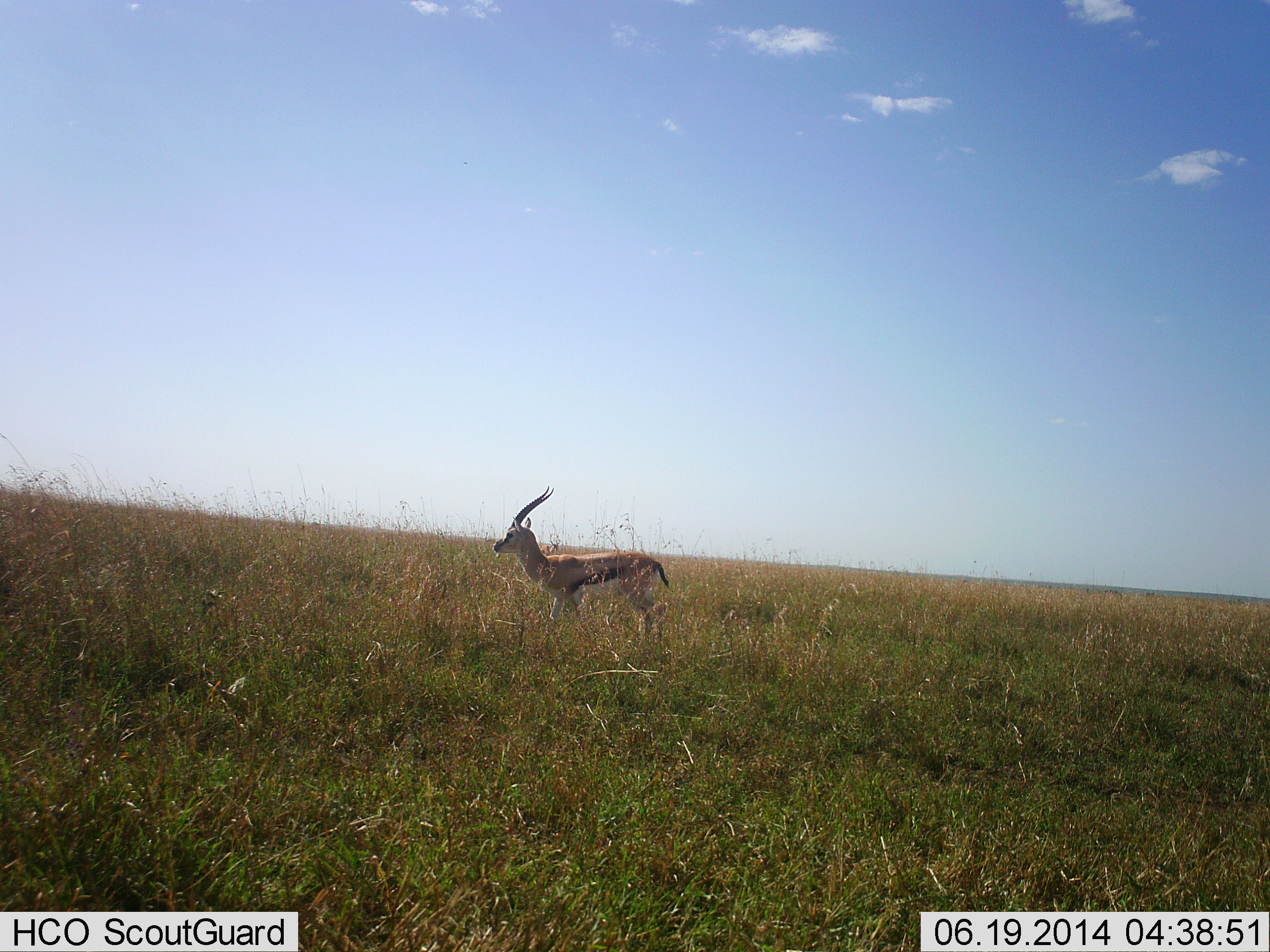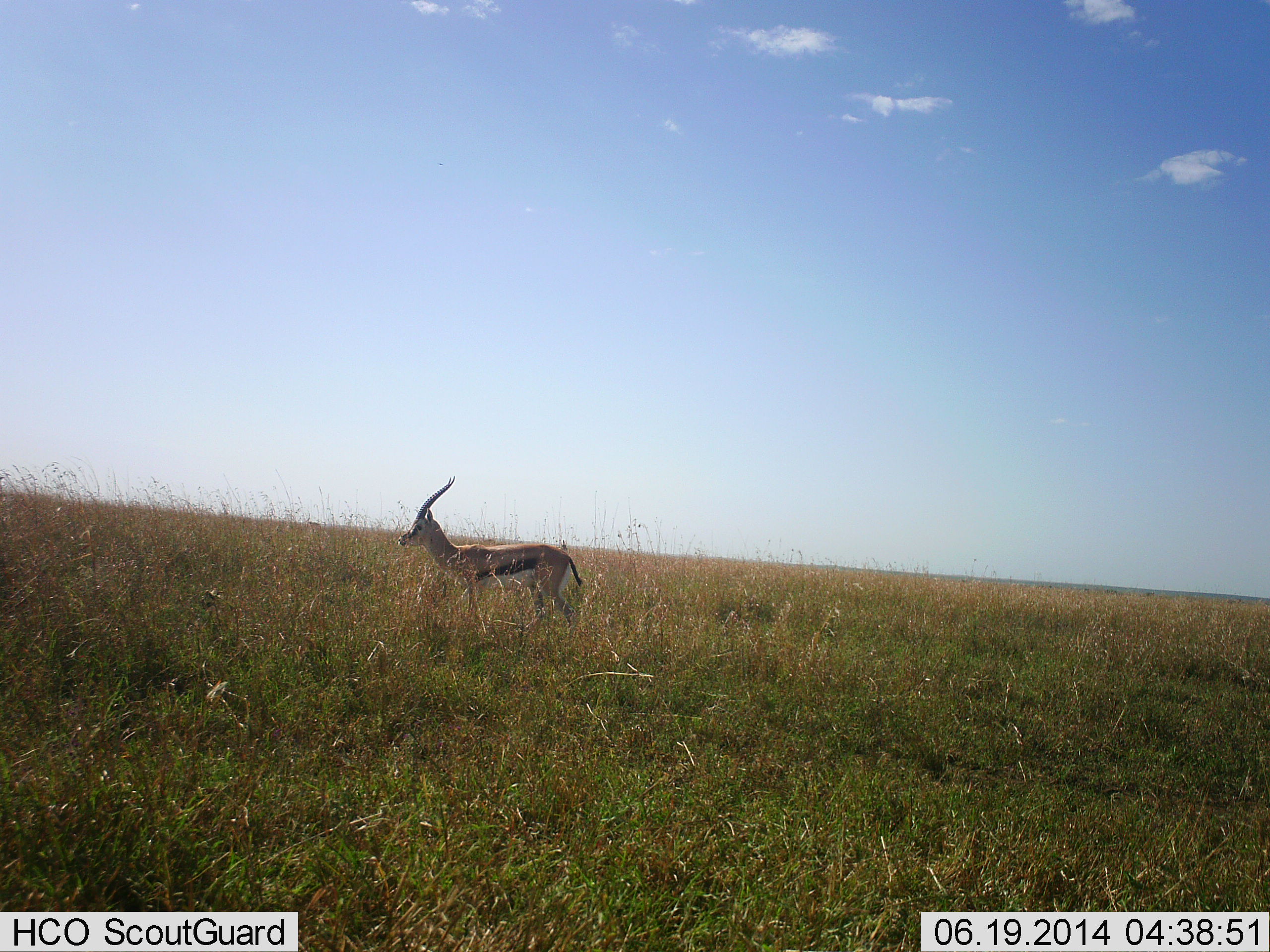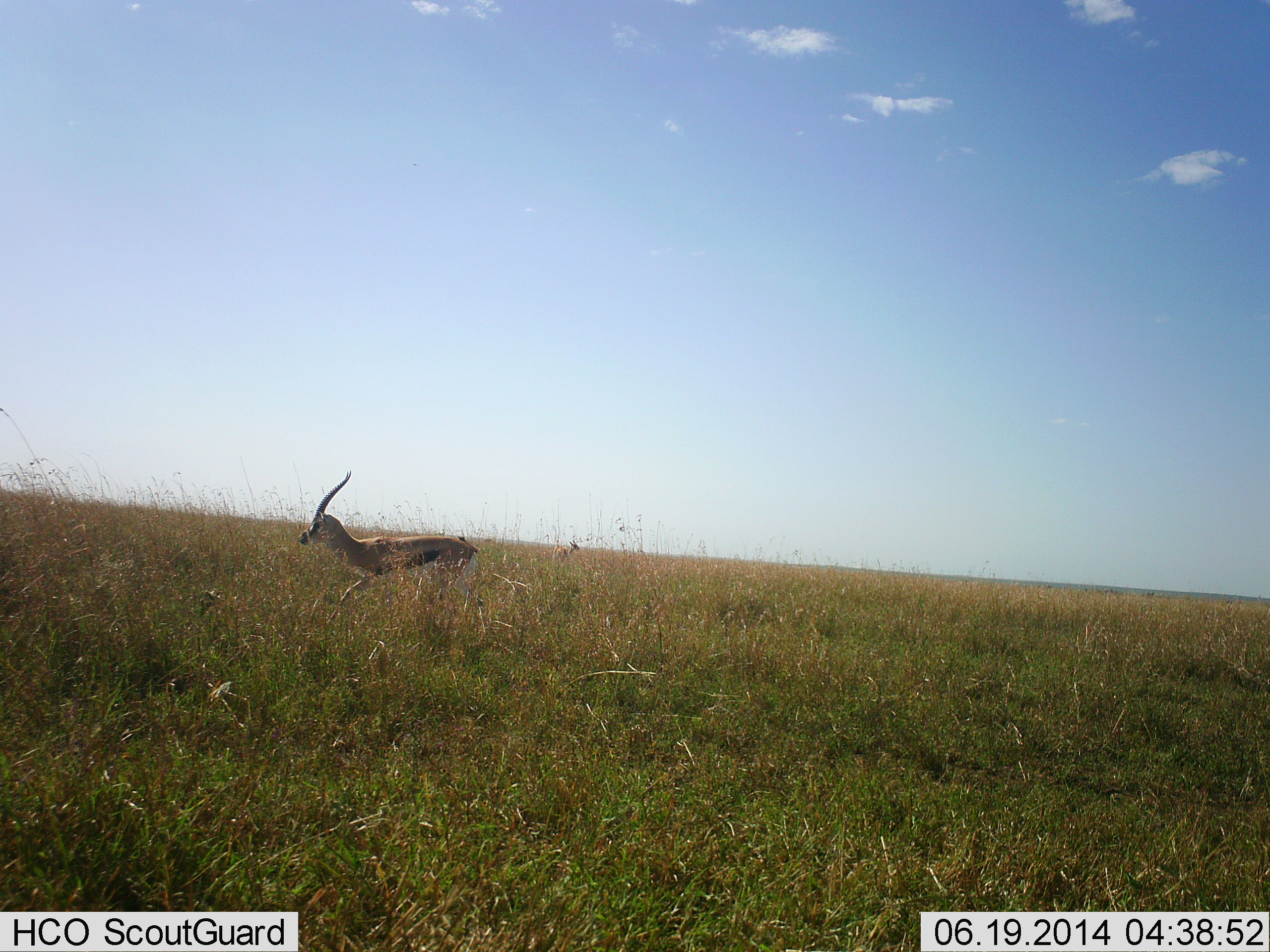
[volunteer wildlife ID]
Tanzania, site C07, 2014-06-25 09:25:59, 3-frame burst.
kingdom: Animalia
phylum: Chordata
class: Mammalia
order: Artiodactyla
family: Bovidae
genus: Eudorcas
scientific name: Eudorcas thomsonii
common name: thomson's gazelle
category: gazellethomsons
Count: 1.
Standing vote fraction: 50%.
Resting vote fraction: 0%.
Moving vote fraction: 60%.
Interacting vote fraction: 0%.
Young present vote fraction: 0%.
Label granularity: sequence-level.